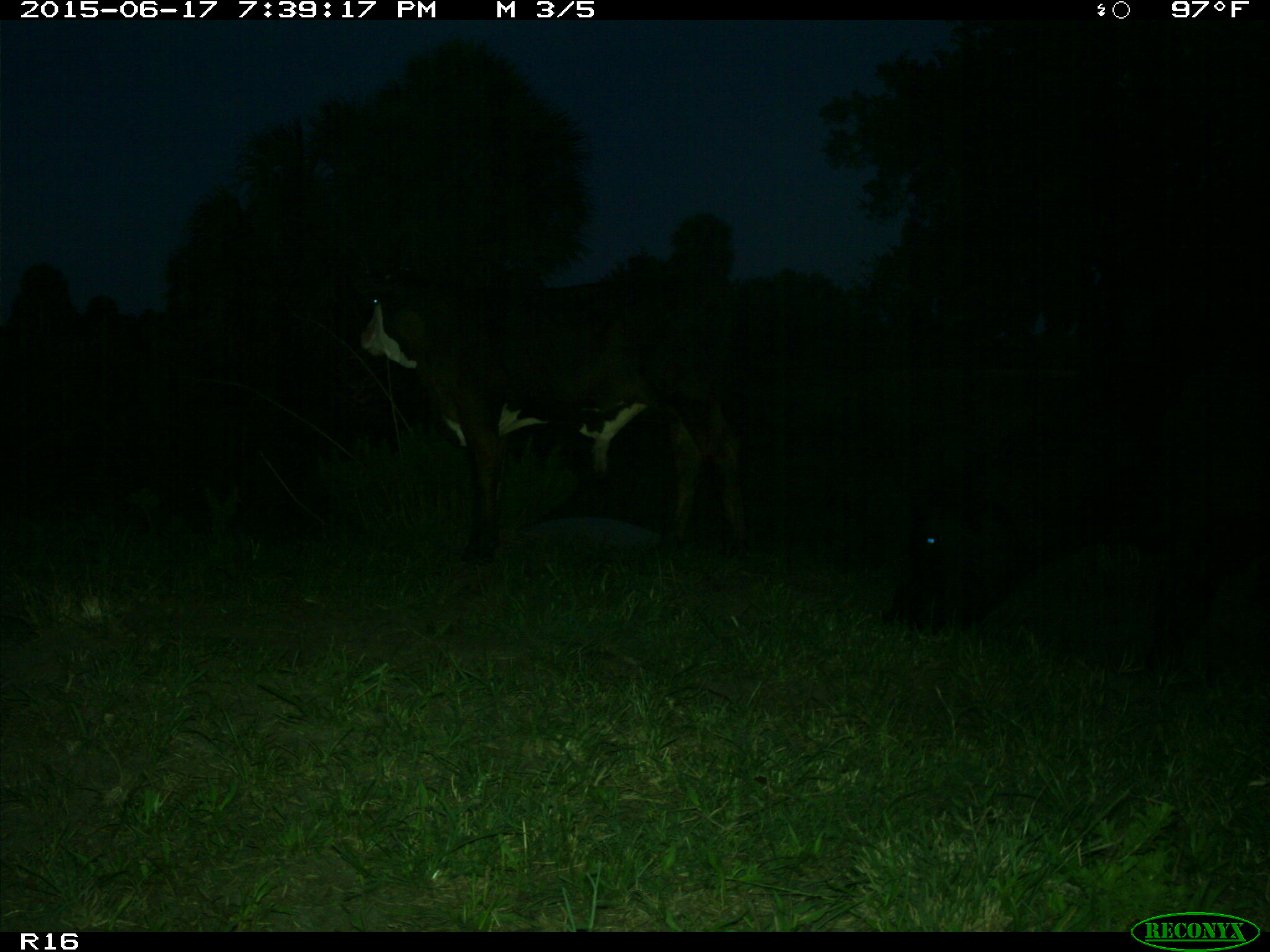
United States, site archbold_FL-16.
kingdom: Animalia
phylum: Chordata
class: Mammalia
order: Artiodactyla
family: Bovidae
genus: Bos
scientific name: Bos taurus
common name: domestic cow